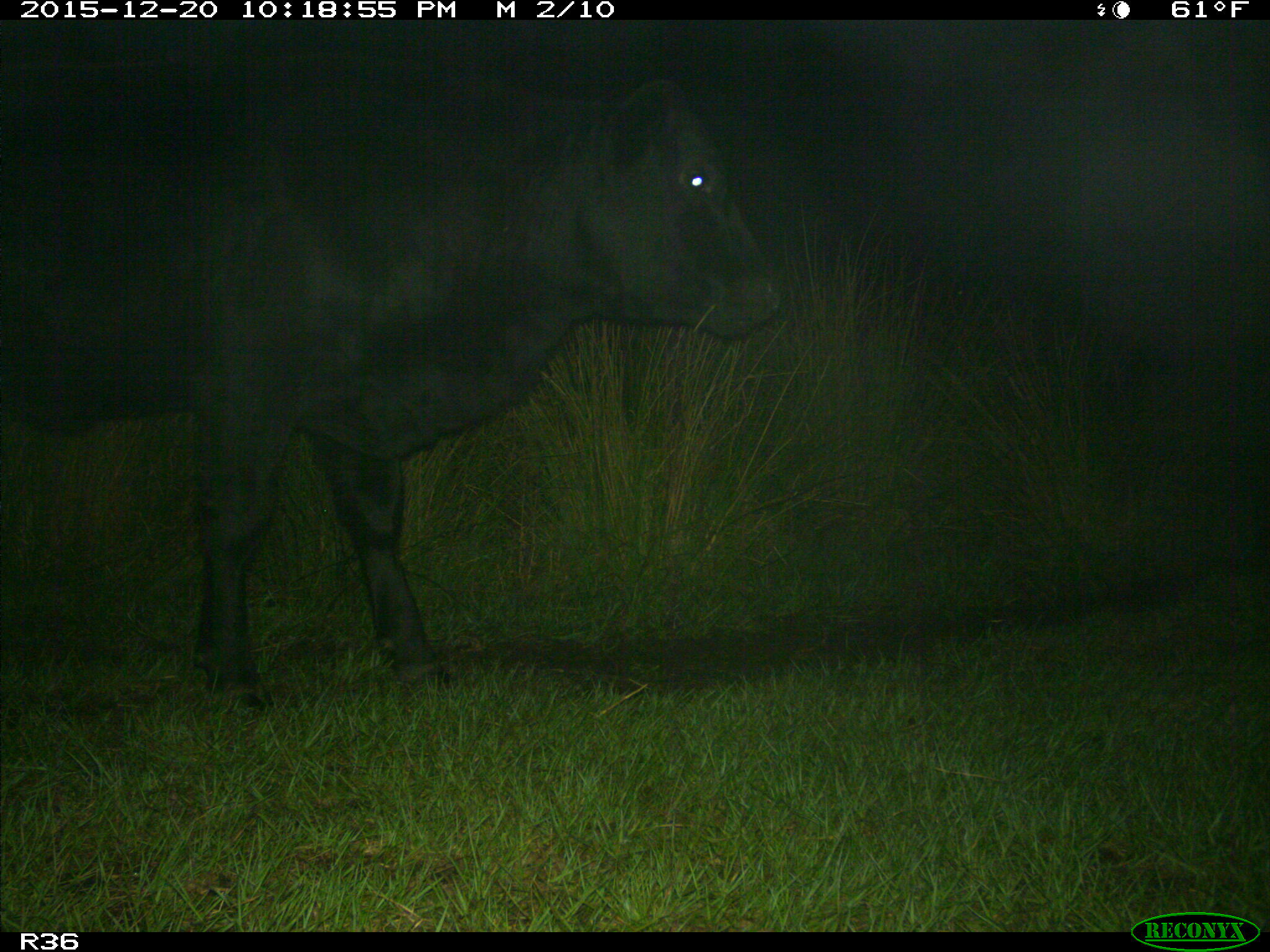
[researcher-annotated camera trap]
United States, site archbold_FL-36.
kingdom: Animalia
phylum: Chordata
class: Mammalia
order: Artiodactyla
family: Bovidae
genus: Bos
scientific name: Bos taurus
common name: domestic cow